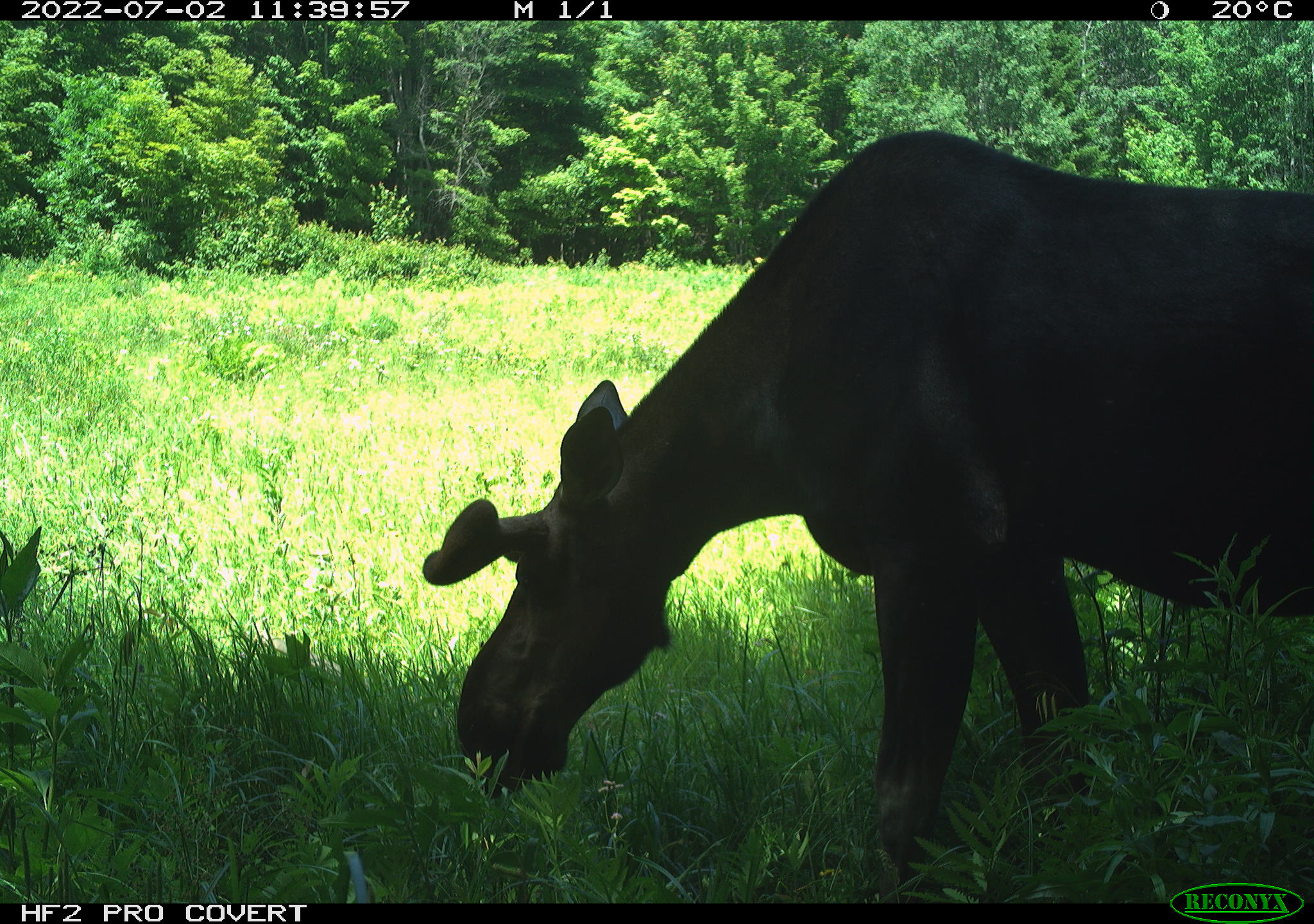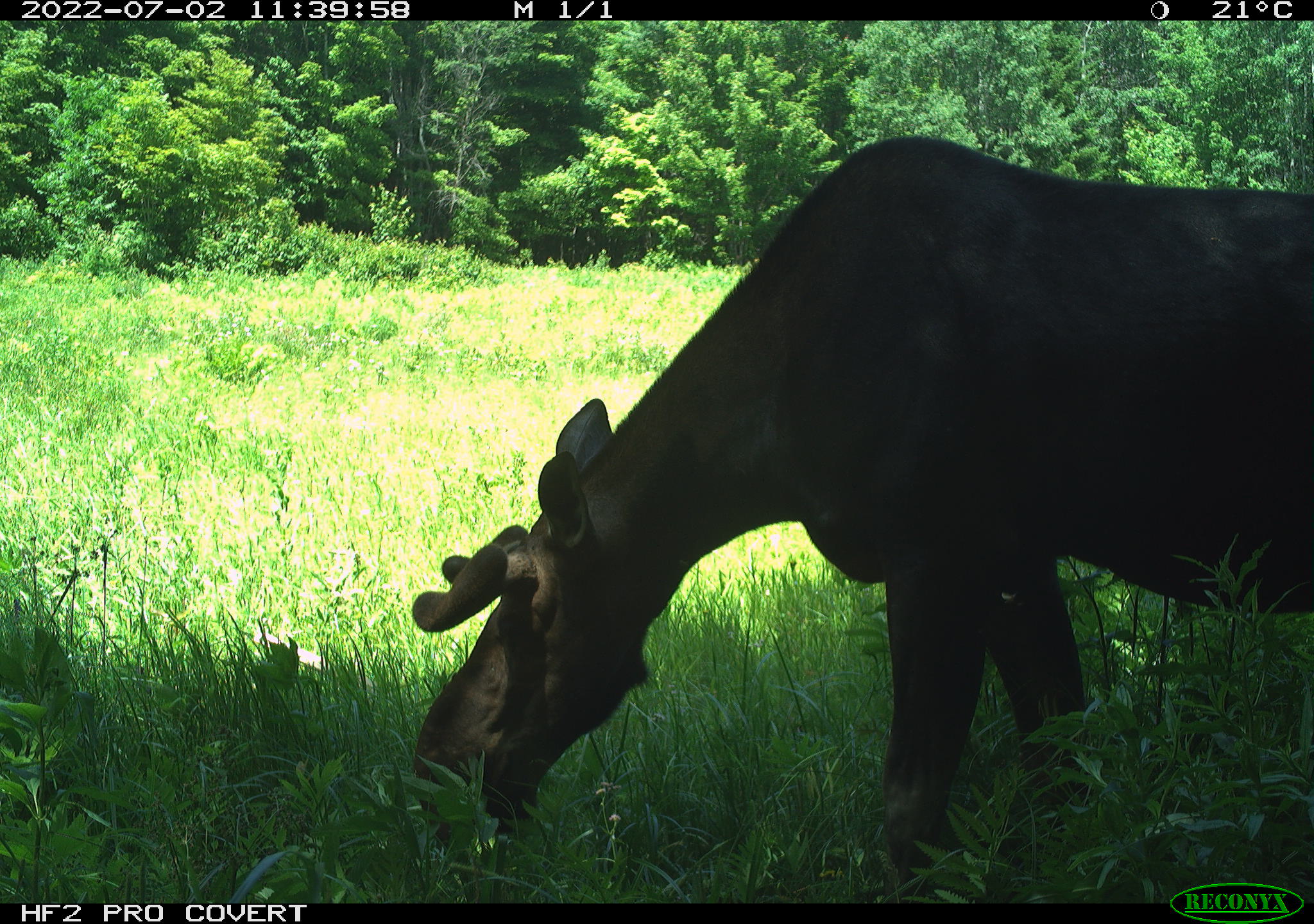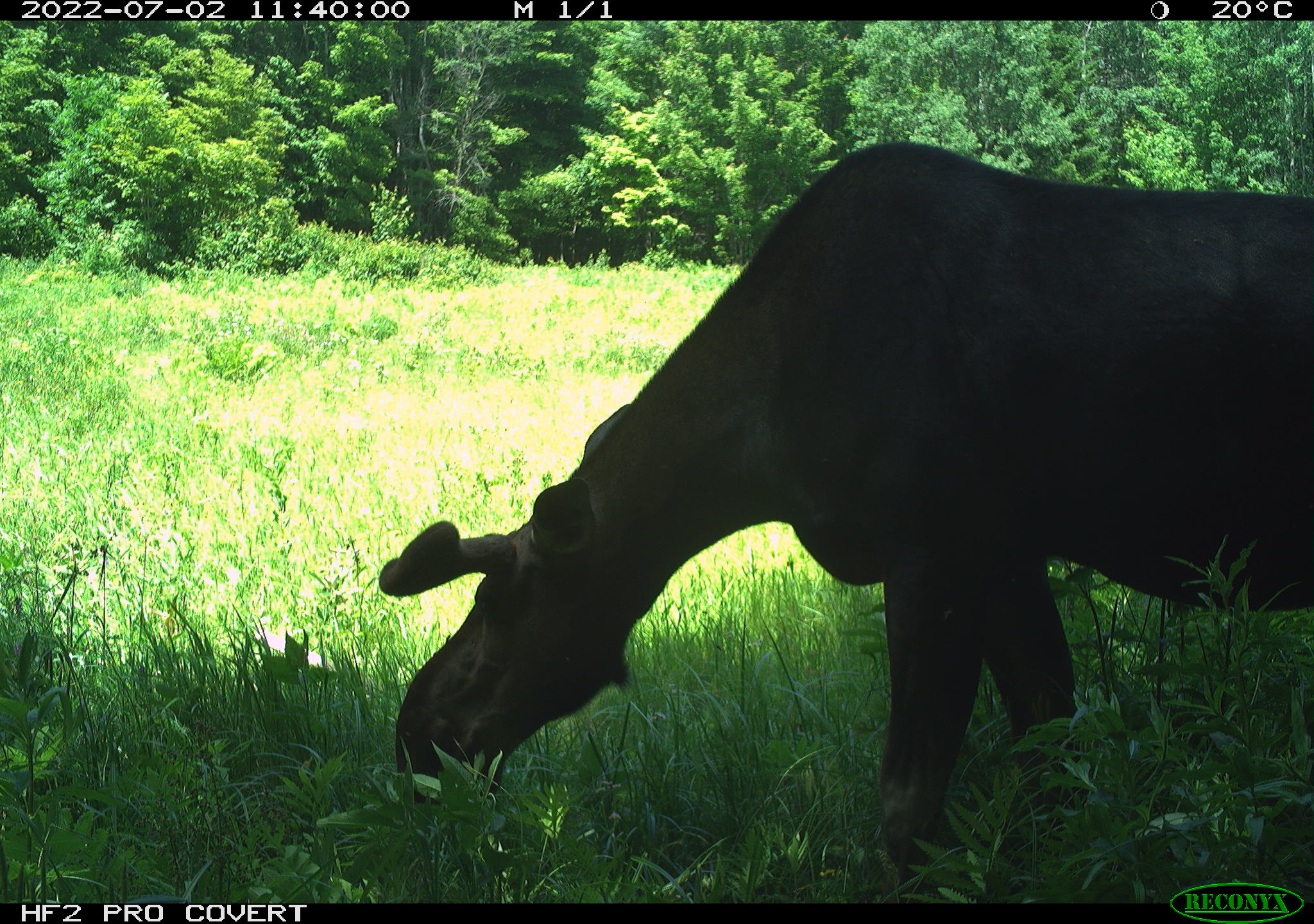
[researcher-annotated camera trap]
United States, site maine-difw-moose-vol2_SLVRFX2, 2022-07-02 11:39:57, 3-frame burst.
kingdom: Animalia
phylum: Chordata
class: Mammalia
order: Artiodactyla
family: Cervidae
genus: Alces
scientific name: Alces alces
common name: moose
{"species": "moose (Alces alces)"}